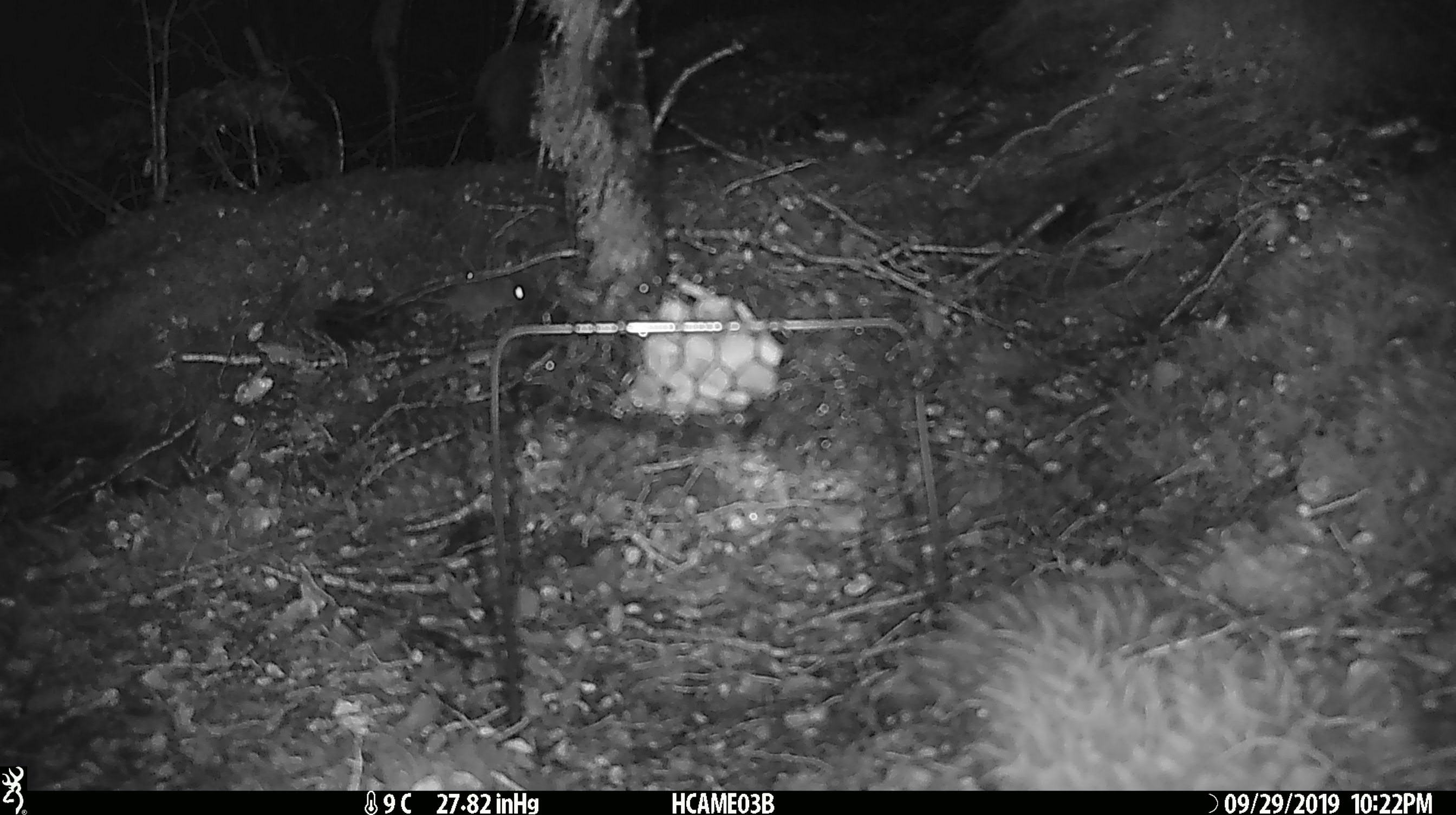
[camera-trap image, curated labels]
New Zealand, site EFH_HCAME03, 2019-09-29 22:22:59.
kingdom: Animalia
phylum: Chordata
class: Mammalia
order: Rodentia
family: Muridae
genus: Mus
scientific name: Mus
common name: mouse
Mouse (Mus).